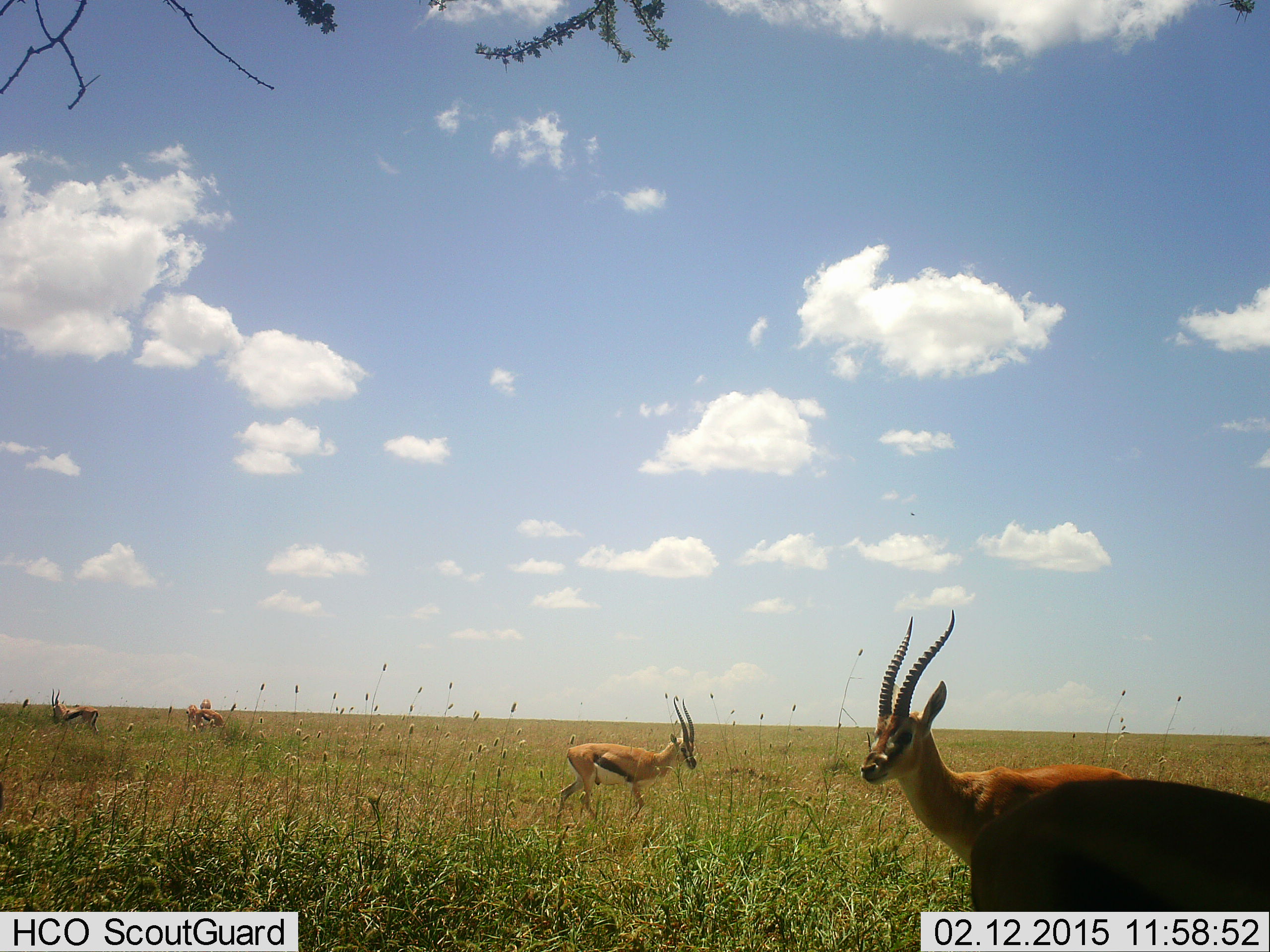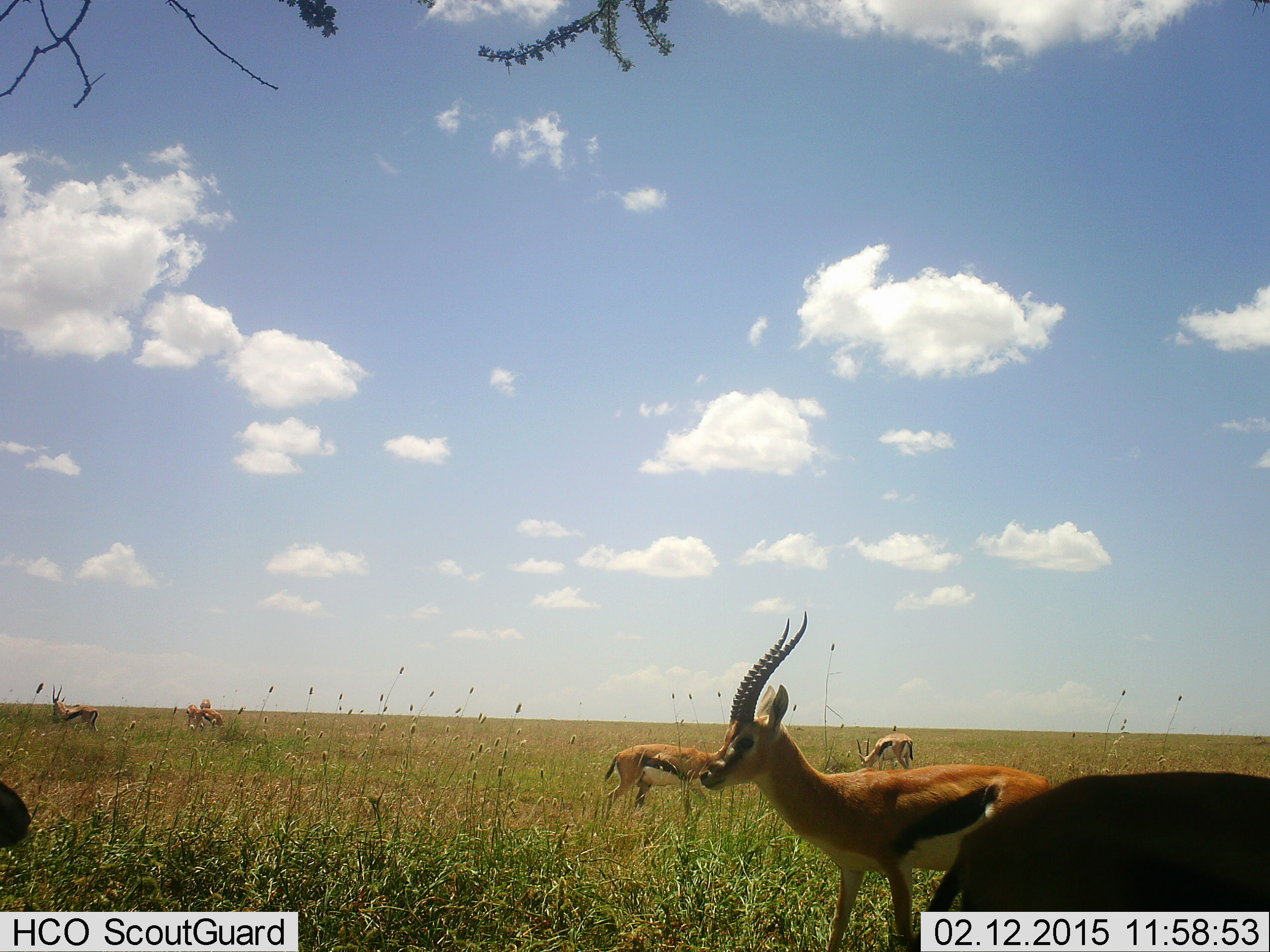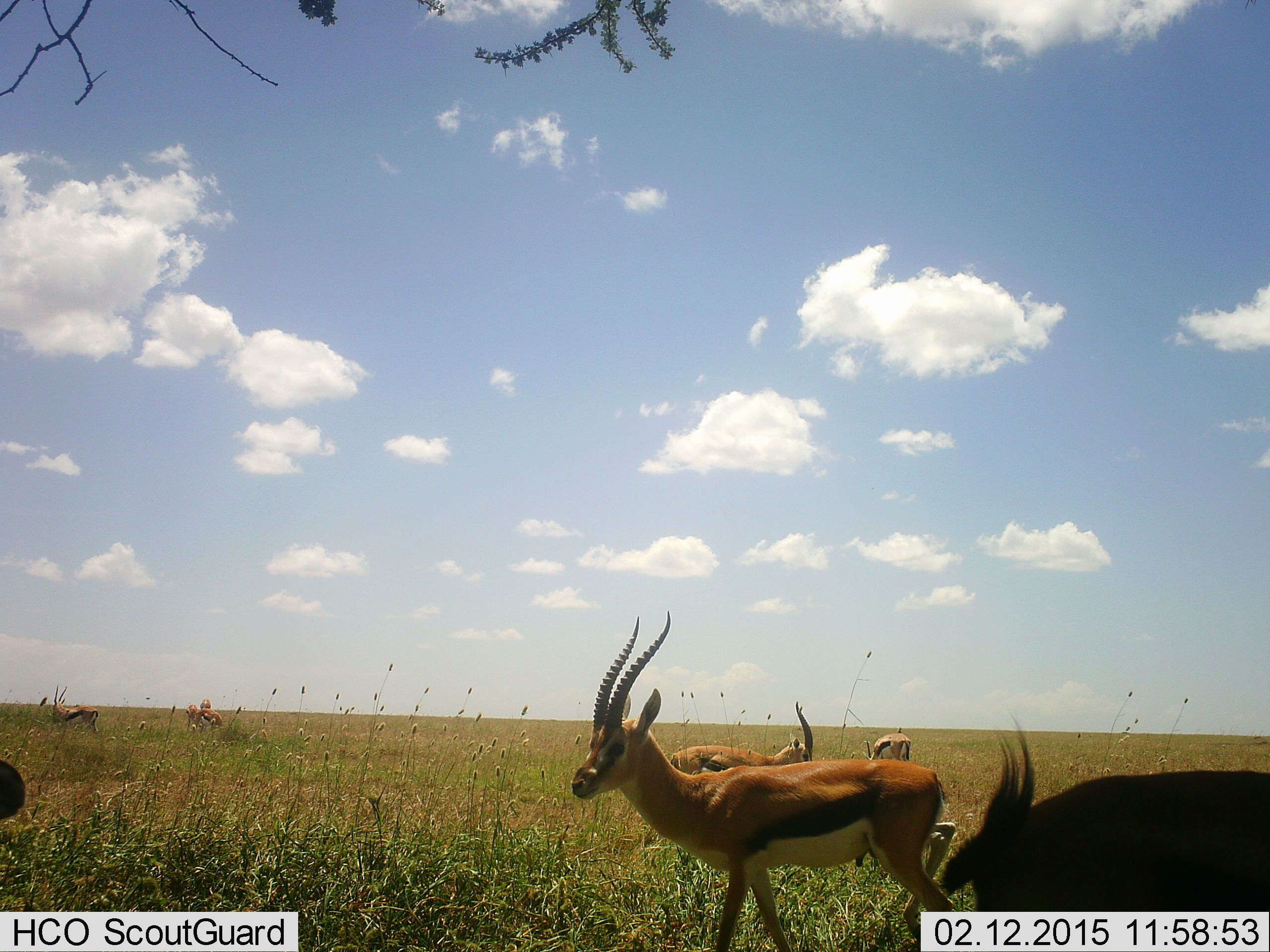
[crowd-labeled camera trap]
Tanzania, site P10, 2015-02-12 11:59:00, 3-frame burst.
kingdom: Animalia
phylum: Chordata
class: Mammalia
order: Artiodactyla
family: Bovidae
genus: Eudorcas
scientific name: Eudorcas thomsonii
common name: thomson's gazelle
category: gazellethomsons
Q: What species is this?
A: Gazellethomsons (thomson's gazelle) (Eudorcas thomsonii).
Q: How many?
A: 7.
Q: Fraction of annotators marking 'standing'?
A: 60%.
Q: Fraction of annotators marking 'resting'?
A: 0%.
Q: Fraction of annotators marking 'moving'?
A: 90%.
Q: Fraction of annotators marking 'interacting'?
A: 0%.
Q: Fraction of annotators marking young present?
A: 0%.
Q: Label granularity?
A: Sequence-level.